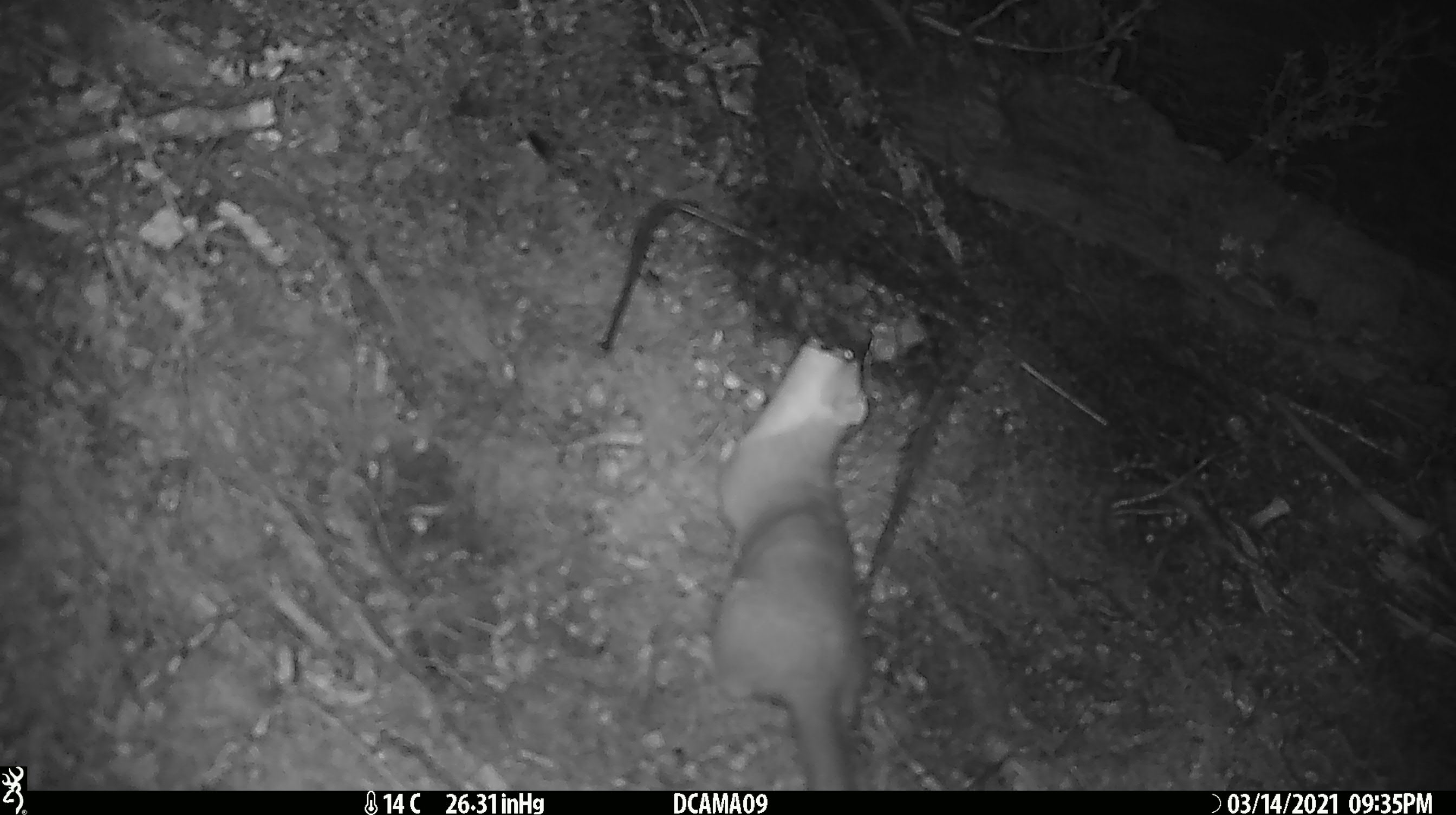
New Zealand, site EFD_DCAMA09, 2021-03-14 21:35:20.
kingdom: Animalia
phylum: Chordata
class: Mammalia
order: Carnivora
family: Mustelidae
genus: Mustela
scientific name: Mustela erminea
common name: stoat